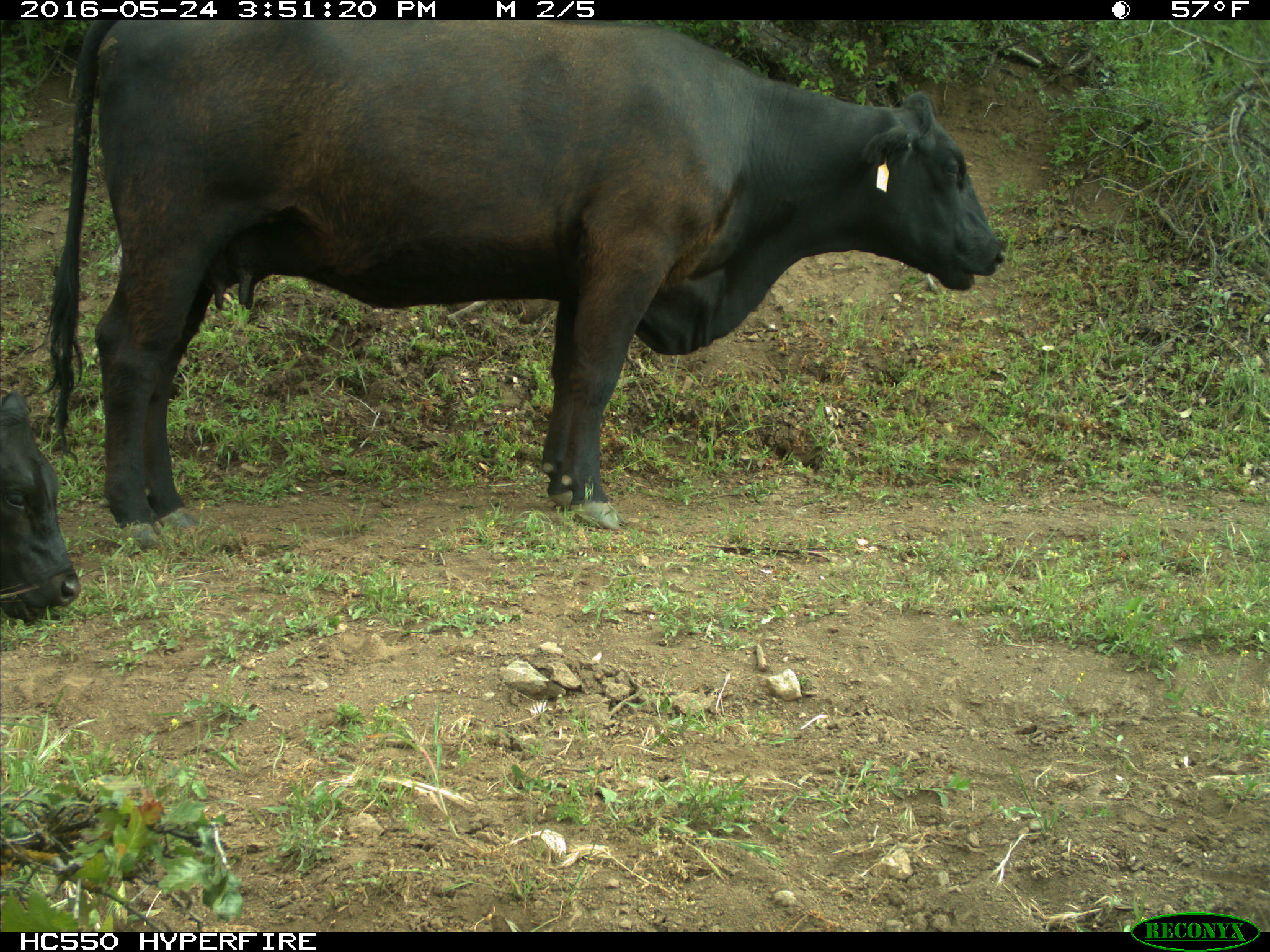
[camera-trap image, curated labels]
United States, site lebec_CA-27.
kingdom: Animalia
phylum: Chordata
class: Mammalia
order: Artiodactyla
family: Bovidae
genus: Bos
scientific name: Bos taurus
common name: domestic cow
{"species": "Bos taurus (domestic cow)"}